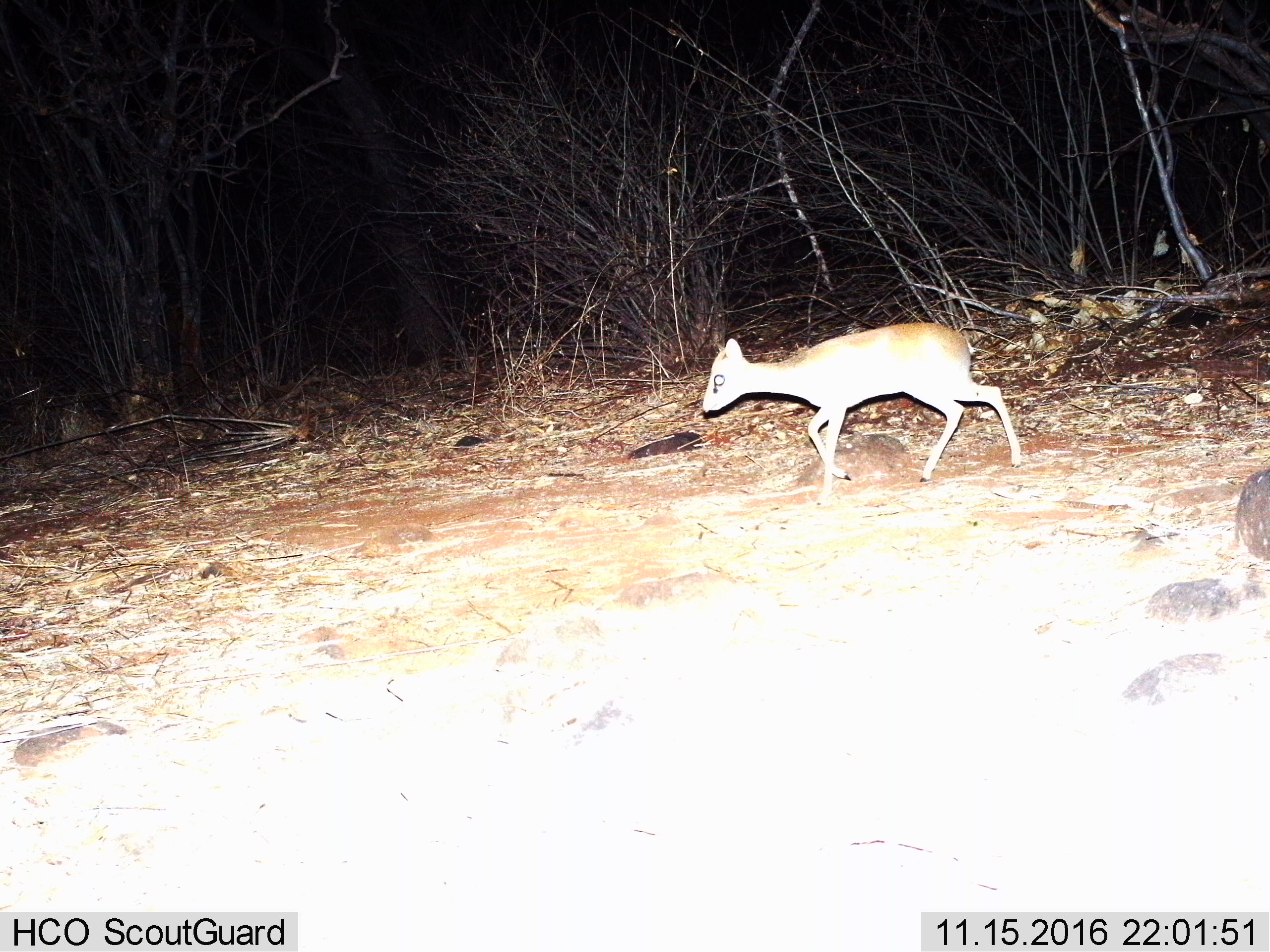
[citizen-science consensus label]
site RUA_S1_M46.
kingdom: Animalia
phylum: Chordata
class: Mammalia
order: Artiodactyla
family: Bovidae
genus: Madoqua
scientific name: Madoqua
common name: dik-dik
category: dikdik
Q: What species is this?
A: Dikdik (dik-dik) (Madoqua).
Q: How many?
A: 1.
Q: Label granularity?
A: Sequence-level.